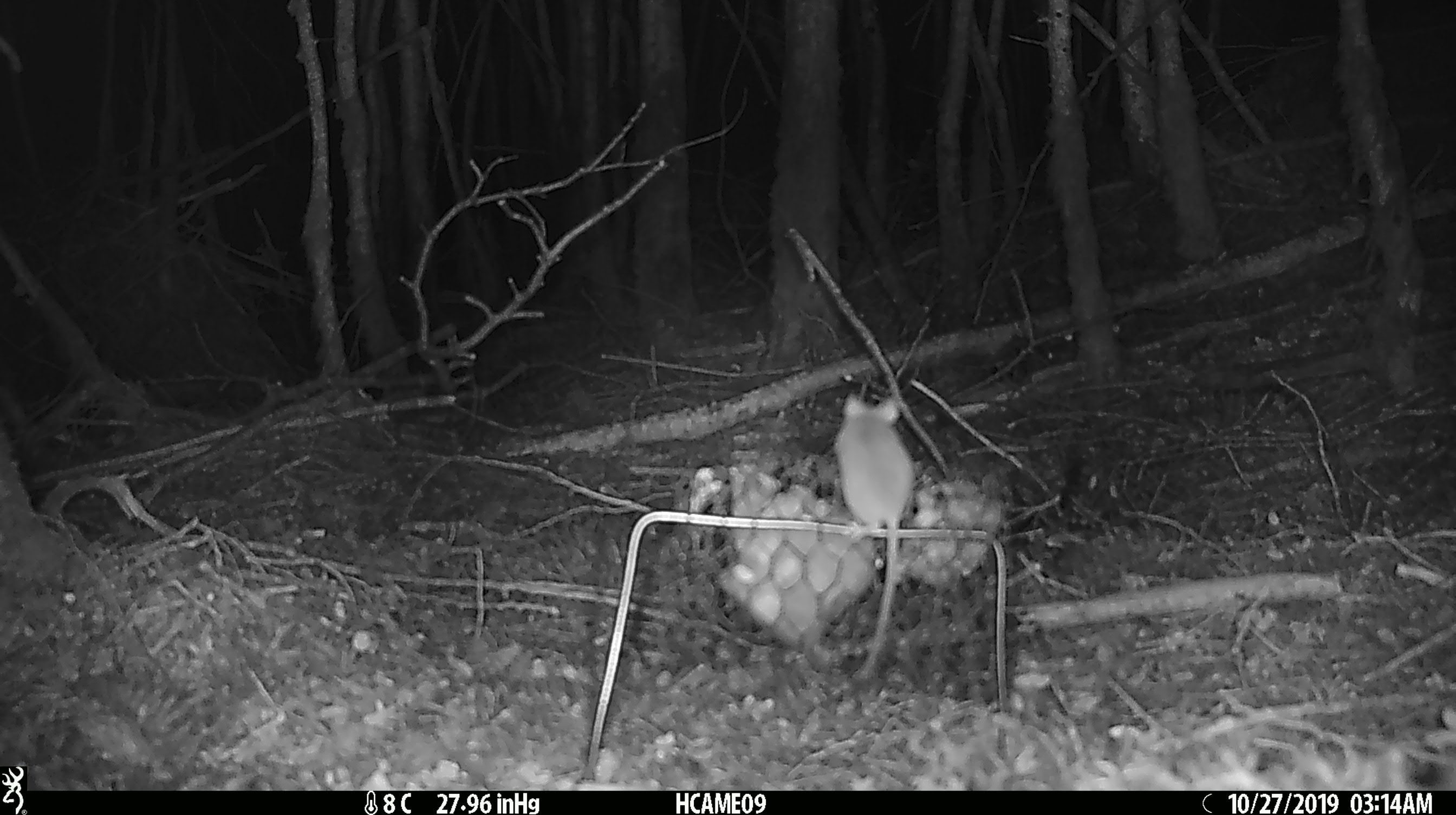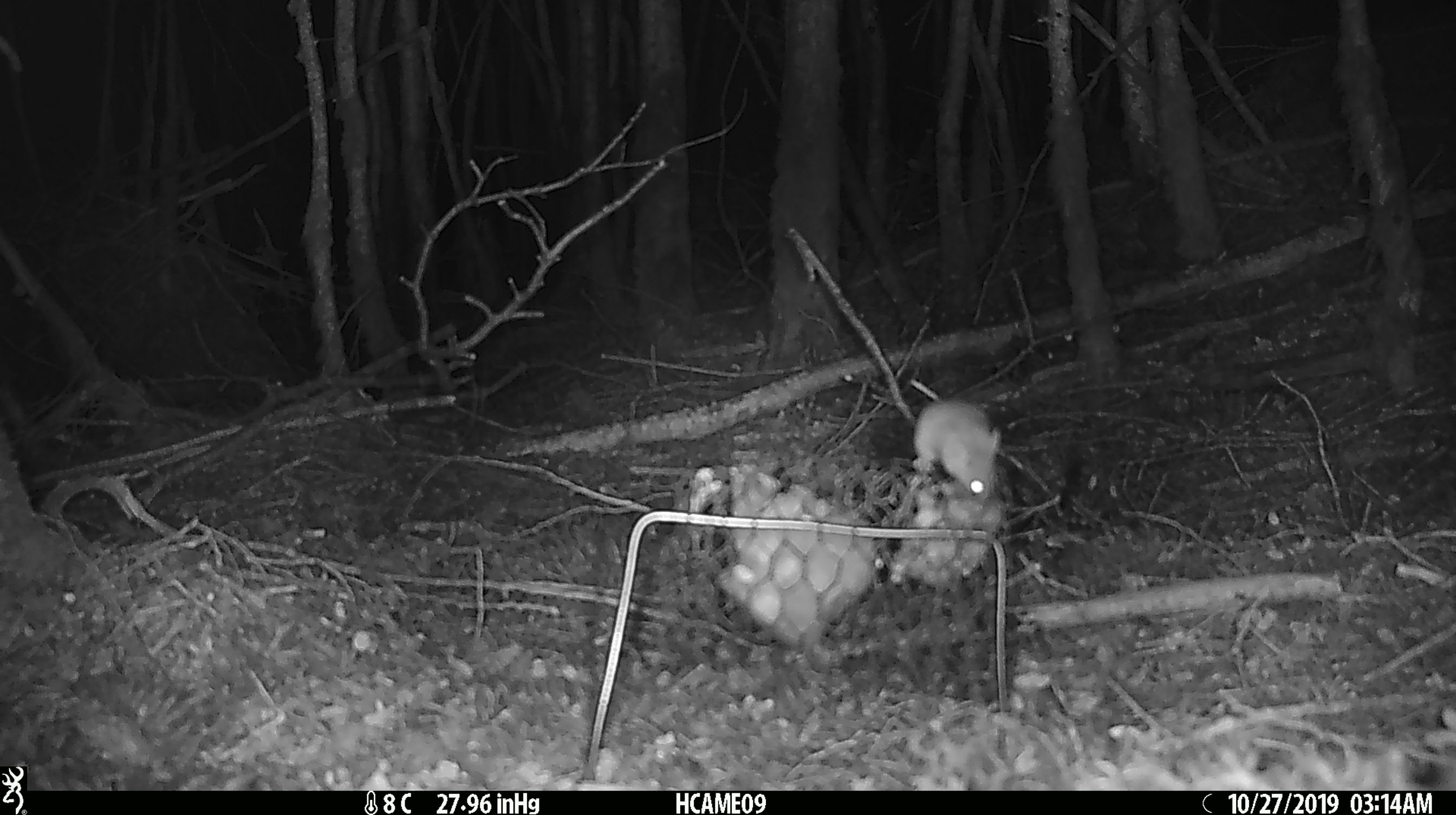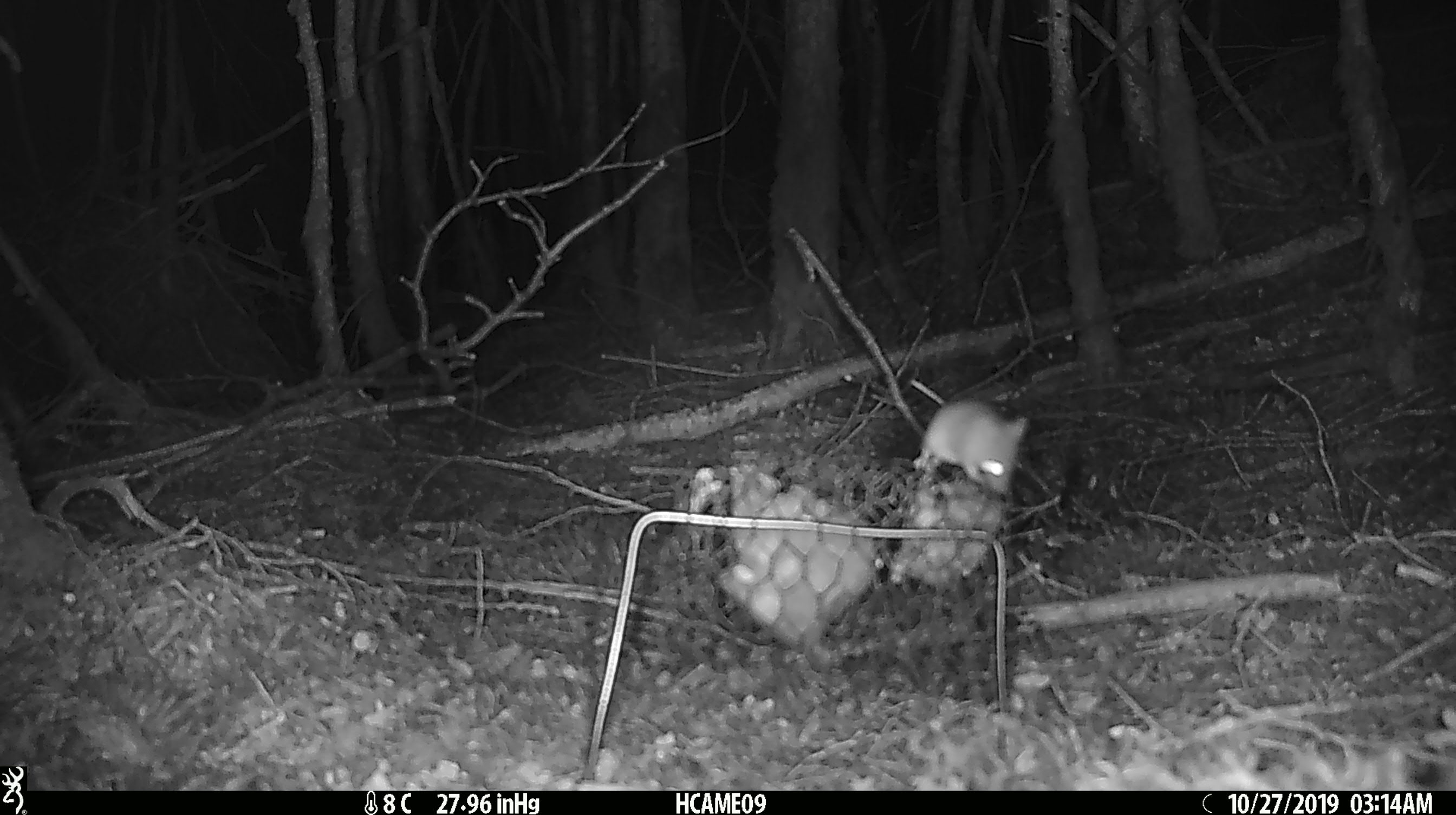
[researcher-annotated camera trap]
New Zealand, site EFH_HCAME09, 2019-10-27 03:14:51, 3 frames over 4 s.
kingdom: Animalia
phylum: Chordata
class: Mammalia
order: Rodentia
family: Muridae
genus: Mus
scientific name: Mus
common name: mouse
Mouse (Mus).